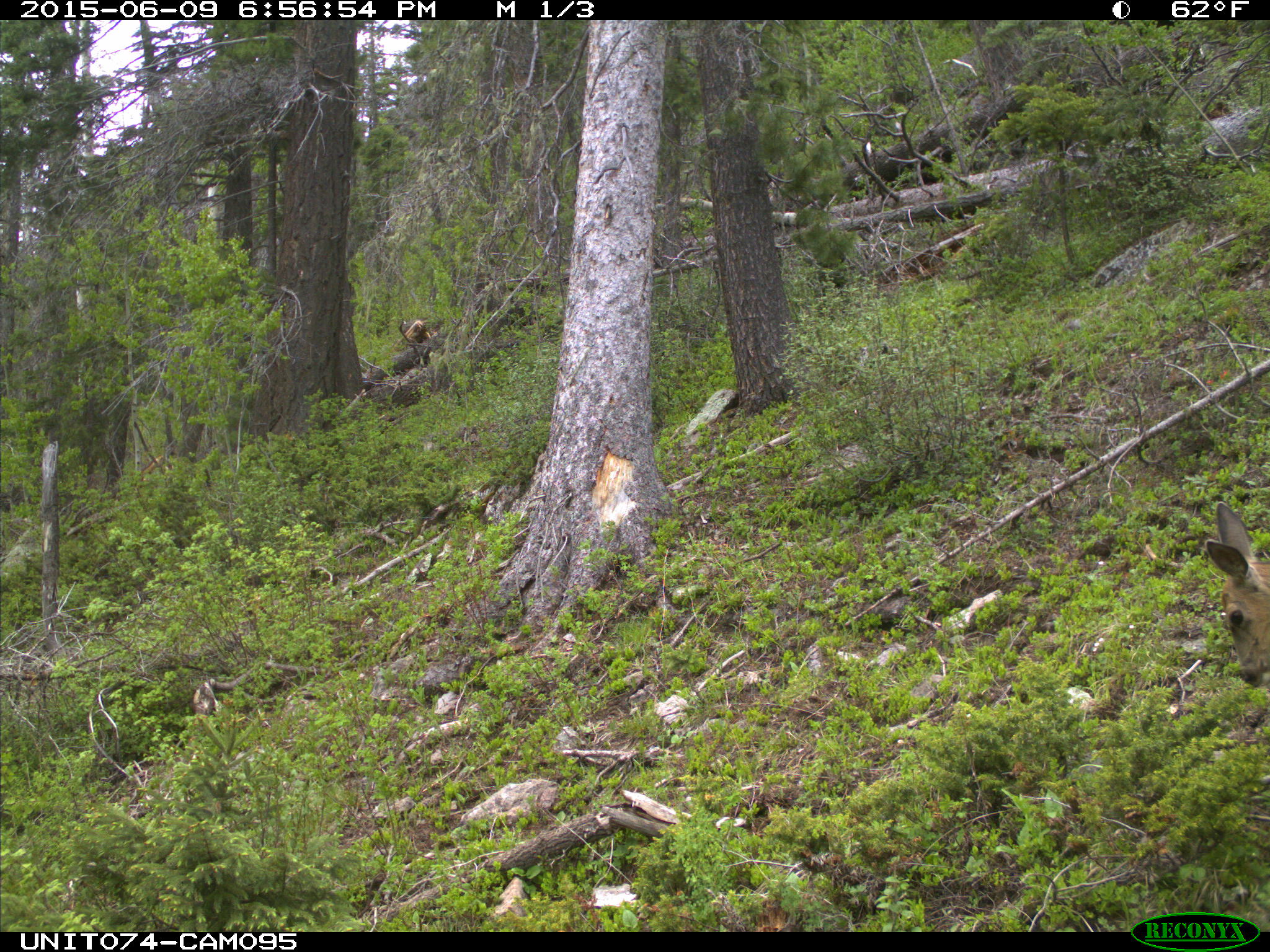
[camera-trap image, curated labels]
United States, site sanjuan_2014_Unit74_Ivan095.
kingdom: Animalia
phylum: Chordata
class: Mammalia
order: Artiodactyla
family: Cervidae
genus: Odocoileus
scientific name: Odocoileus hemionus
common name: mule deer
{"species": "Odocoileus hemionus (mule deer)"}